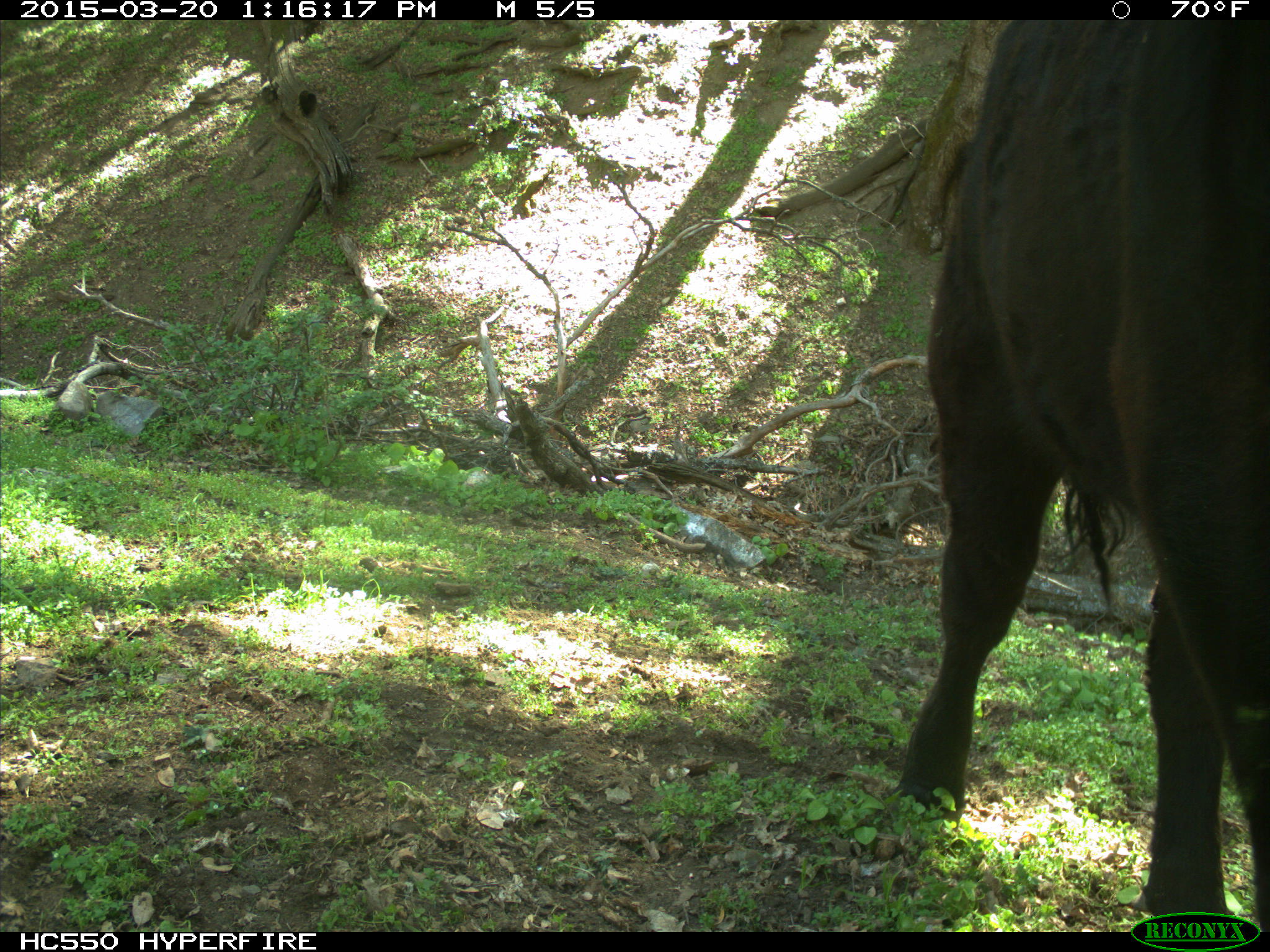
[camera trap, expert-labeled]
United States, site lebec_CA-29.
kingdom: Animalia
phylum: Chordata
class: Mammalia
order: Artiodactyla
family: Bovidae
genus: Bos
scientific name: Bos taurus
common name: domestic cow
Bos taurus (domestic cow).